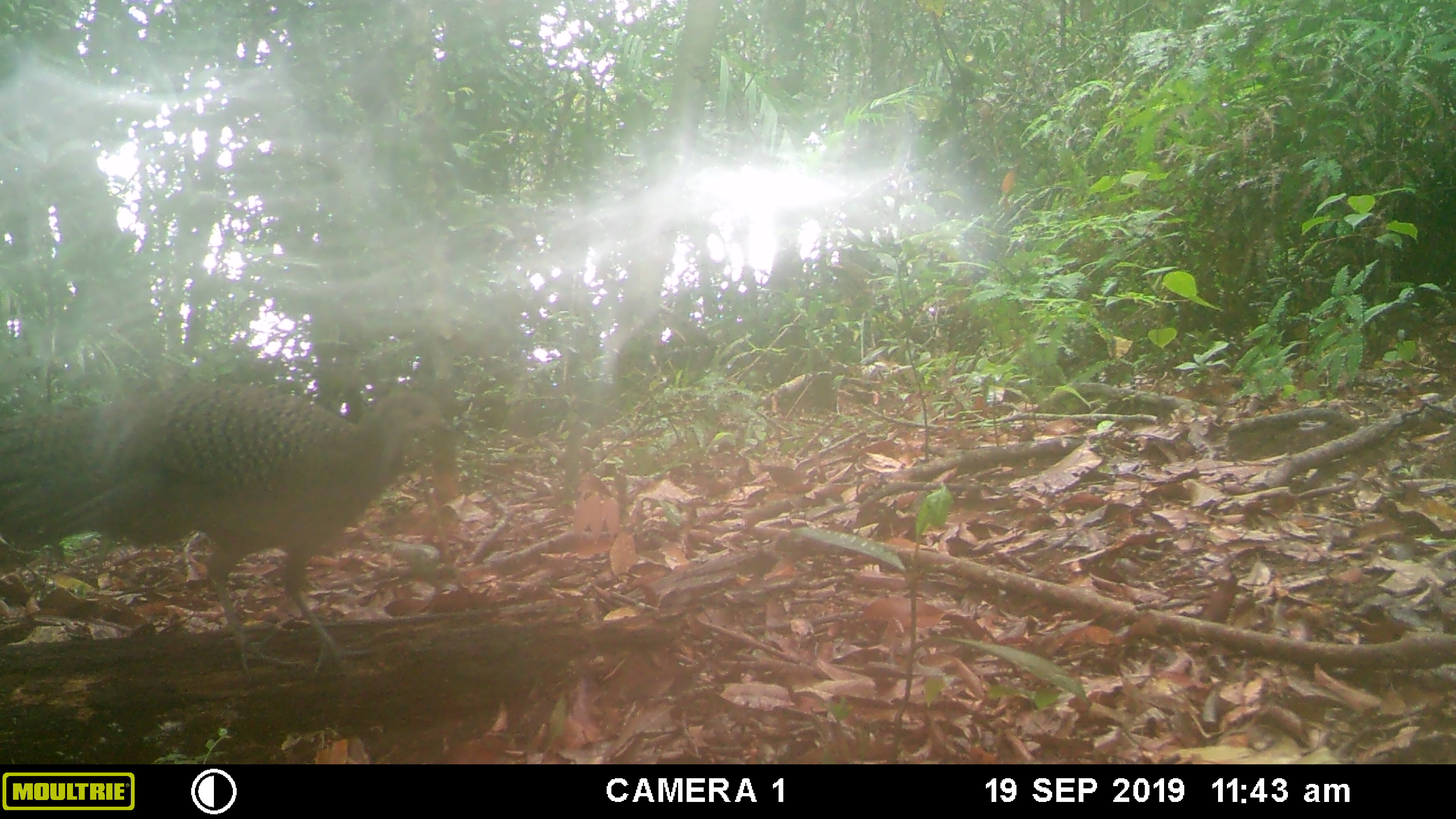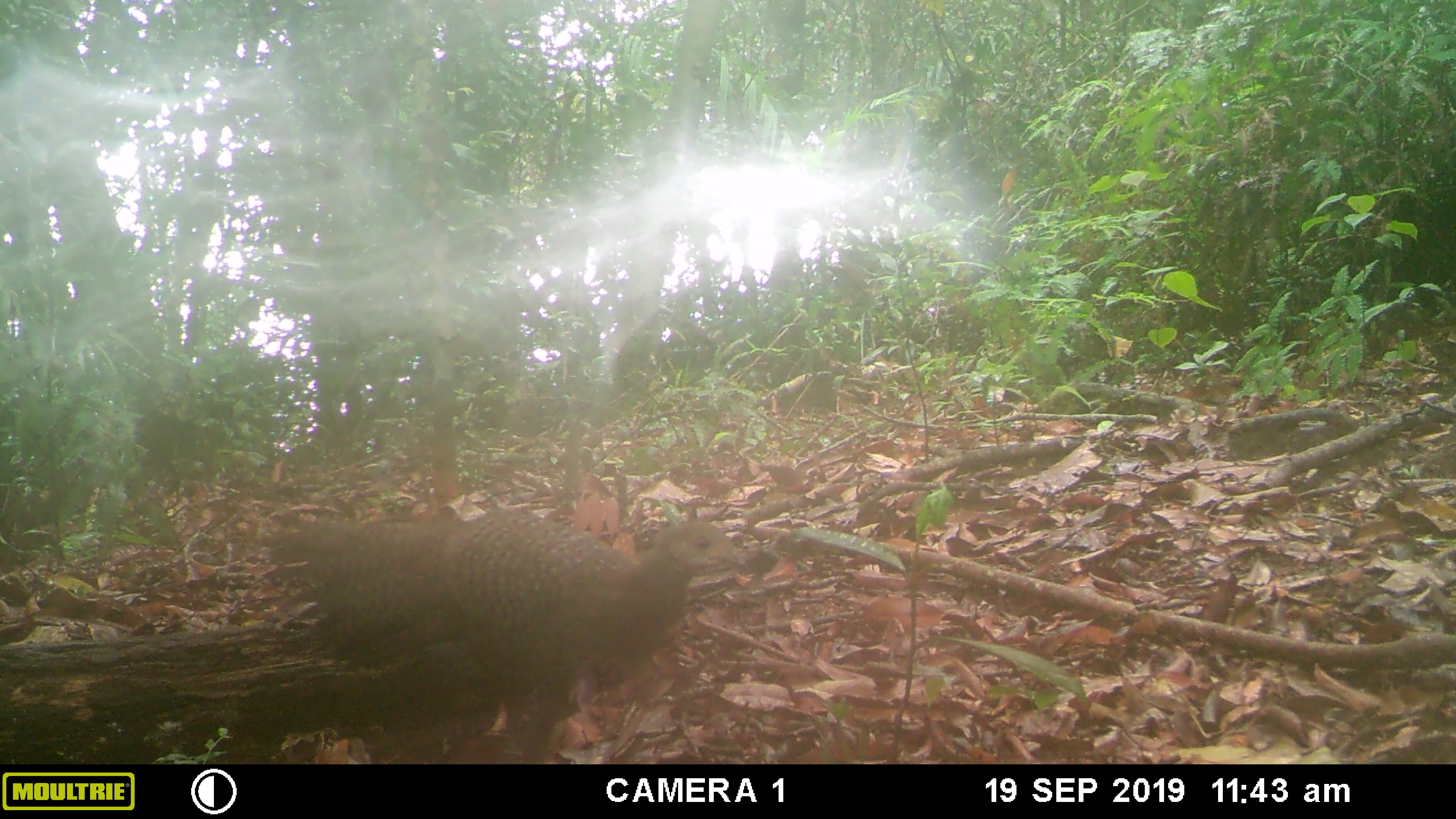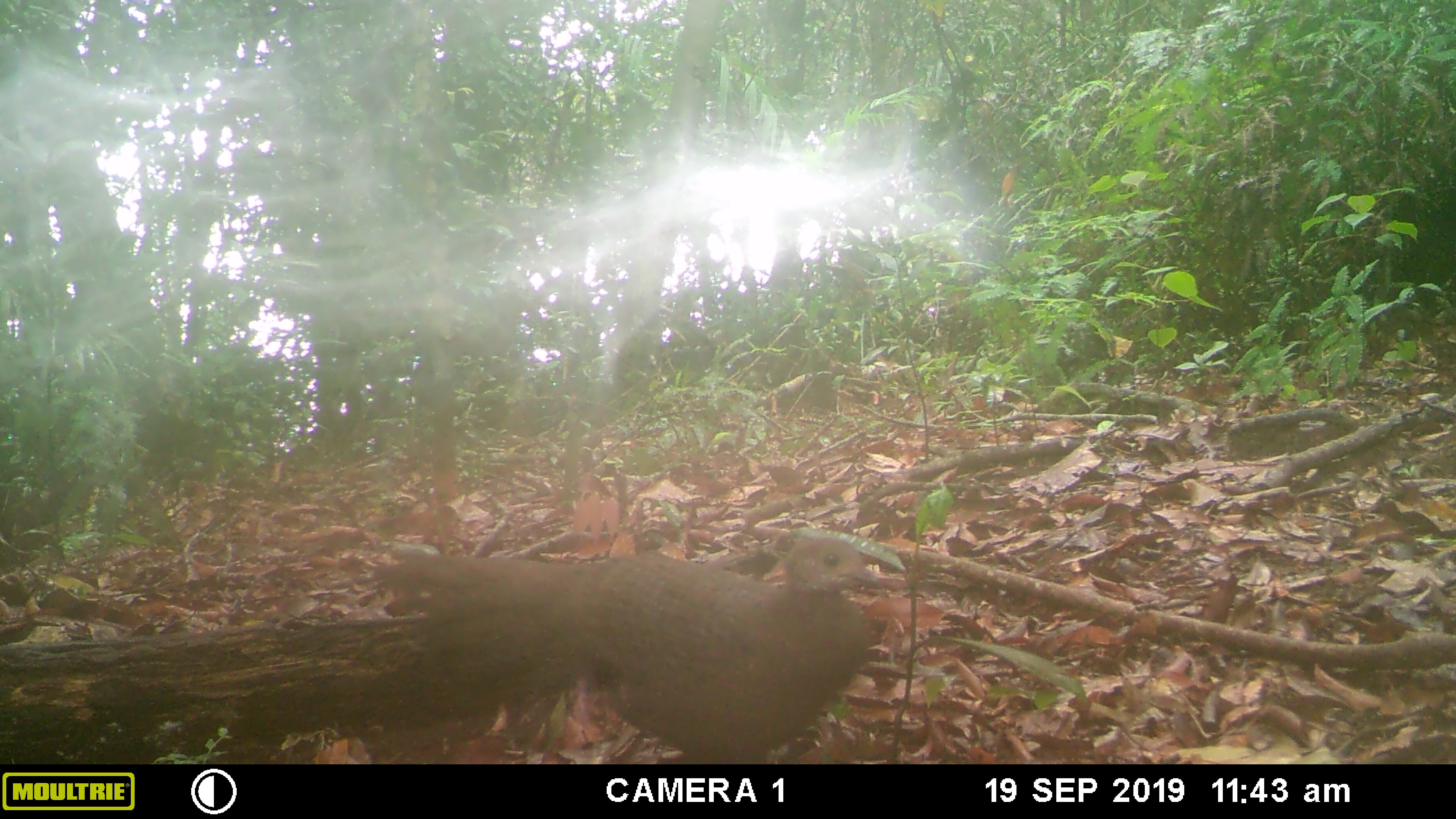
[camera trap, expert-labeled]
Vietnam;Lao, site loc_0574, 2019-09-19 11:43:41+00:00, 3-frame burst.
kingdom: Animalia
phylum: Chordata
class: Aves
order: Galliformes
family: Phasianidae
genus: Polyplectron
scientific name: Polyplectron bicalcaratum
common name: gray peacock-pheasant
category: grey peacock pheasant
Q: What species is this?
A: Grey peacock pheasant (gray peacock-pheasant) (Polyplectron bicalcaratum).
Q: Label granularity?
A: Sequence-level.